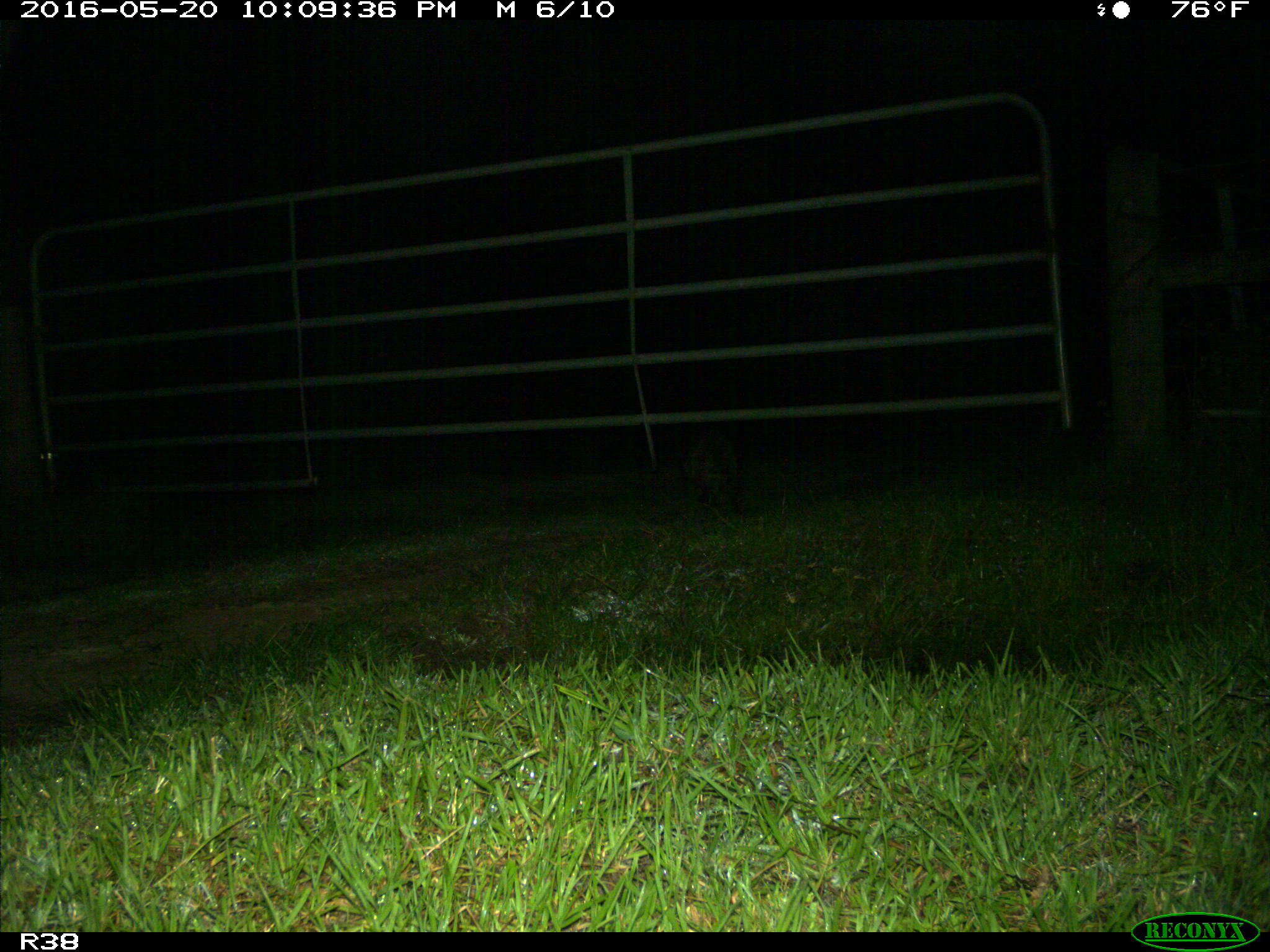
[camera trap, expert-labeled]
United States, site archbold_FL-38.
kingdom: Animalia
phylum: Chordata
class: Mammalia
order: Carnivora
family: Procyonidae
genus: Procyon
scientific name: Procyon lotor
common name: common raccoon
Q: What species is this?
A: Procyon lotor (common raccoon).